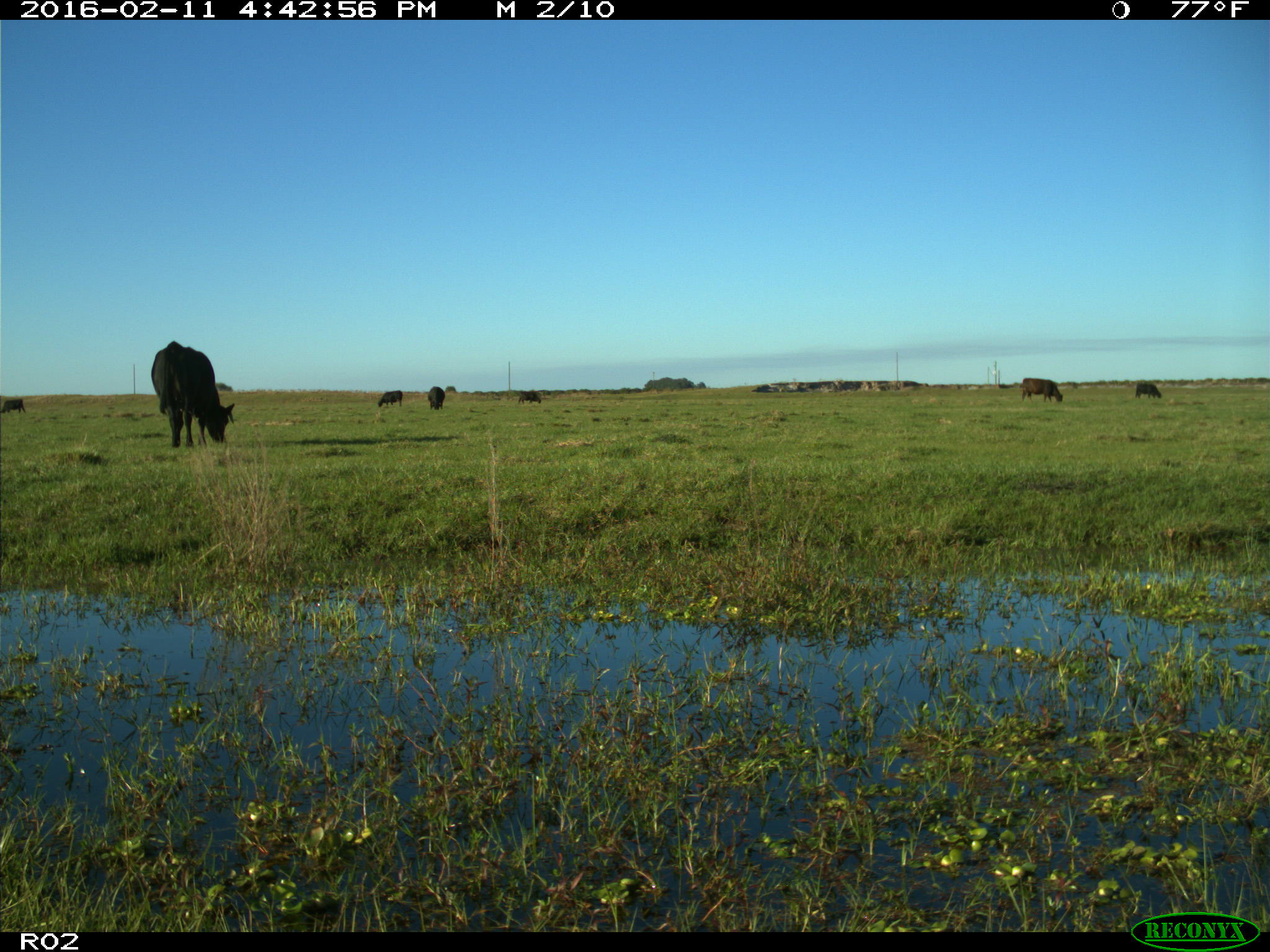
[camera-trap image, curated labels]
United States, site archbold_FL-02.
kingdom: Animalia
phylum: Chordata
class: Mammalia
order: Artiodactyla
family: Bovidae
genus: Bos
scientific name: Bos taurus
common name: domestic cow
Bos taurus (domestic cow).